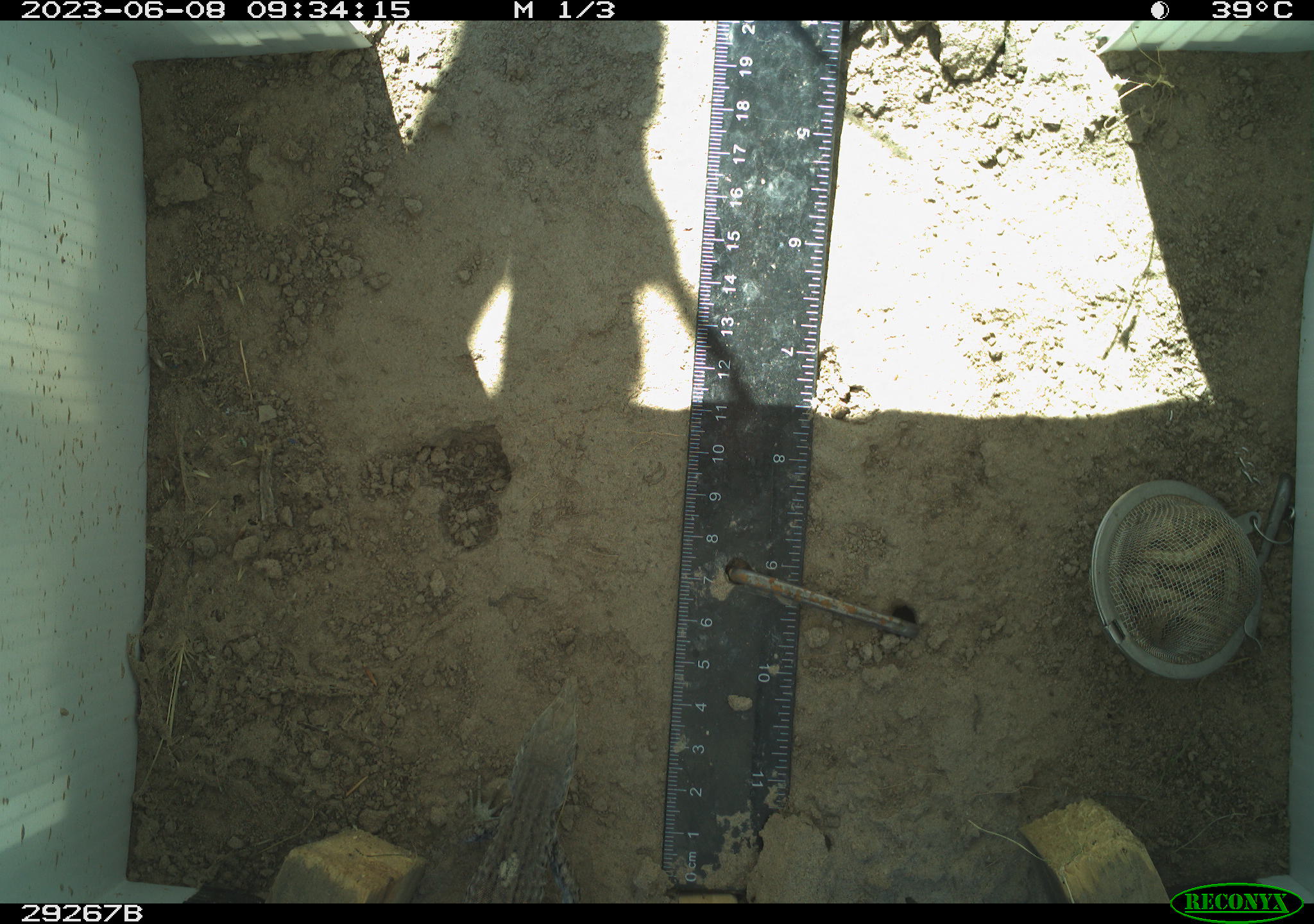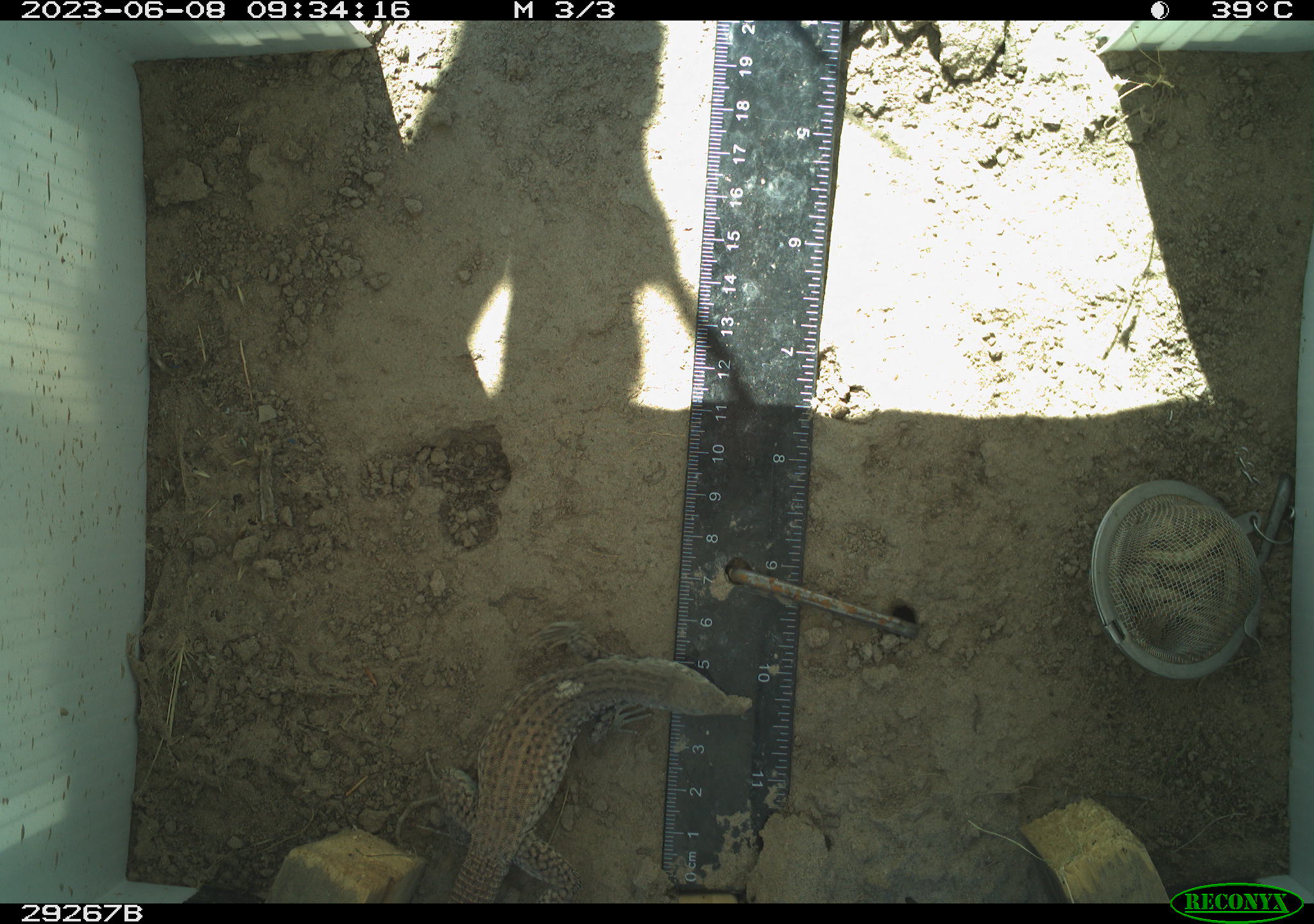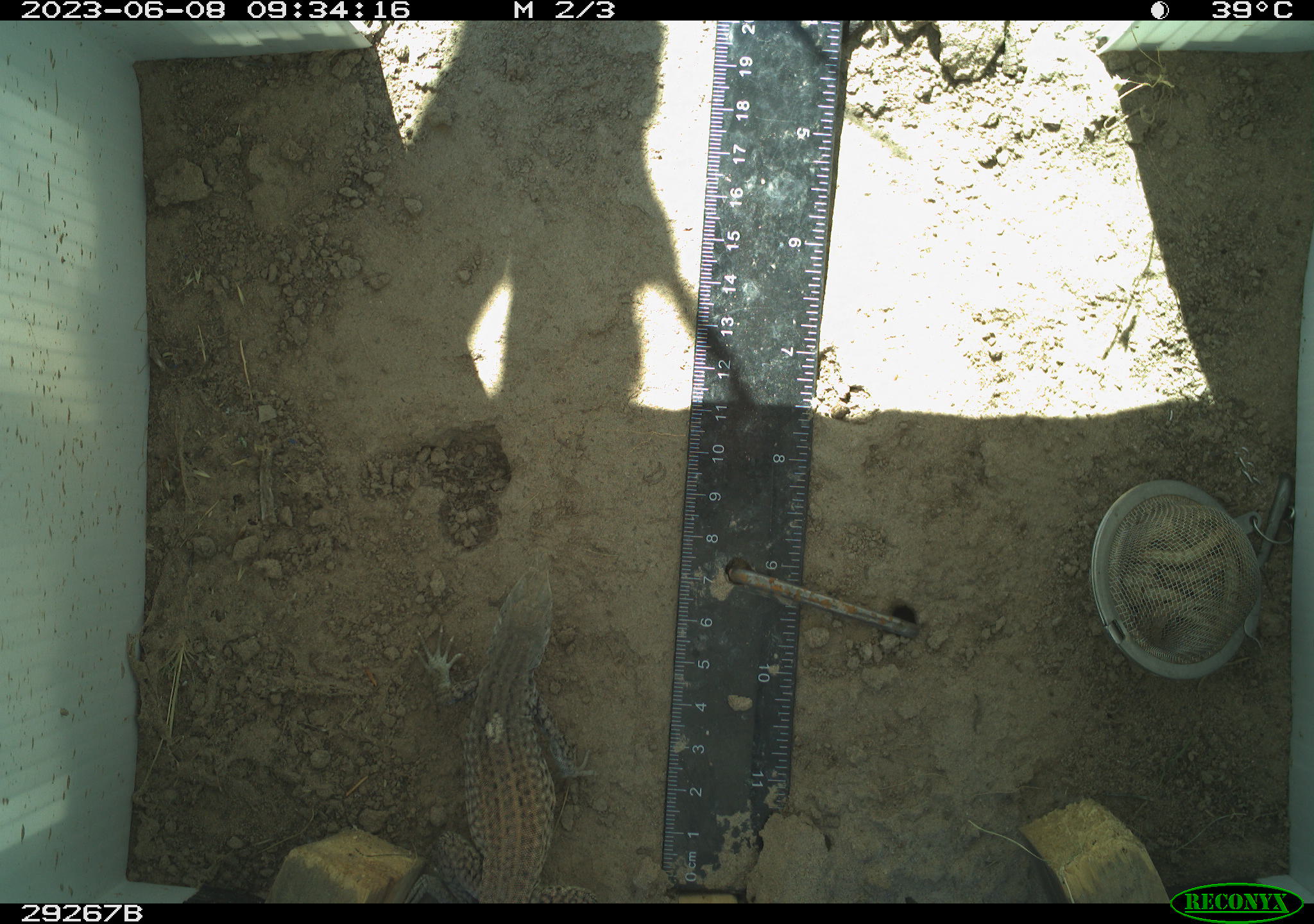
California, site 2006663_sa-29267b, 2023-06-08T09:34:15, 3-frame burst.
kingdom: Animalia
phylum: Chordata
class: Reptilia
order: Squamata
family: Teiidae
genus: Aspidoscelis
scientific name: Aspidoscelis tigris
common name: western whiptail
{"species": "western whiptail (Aspidoscelis tigris)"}